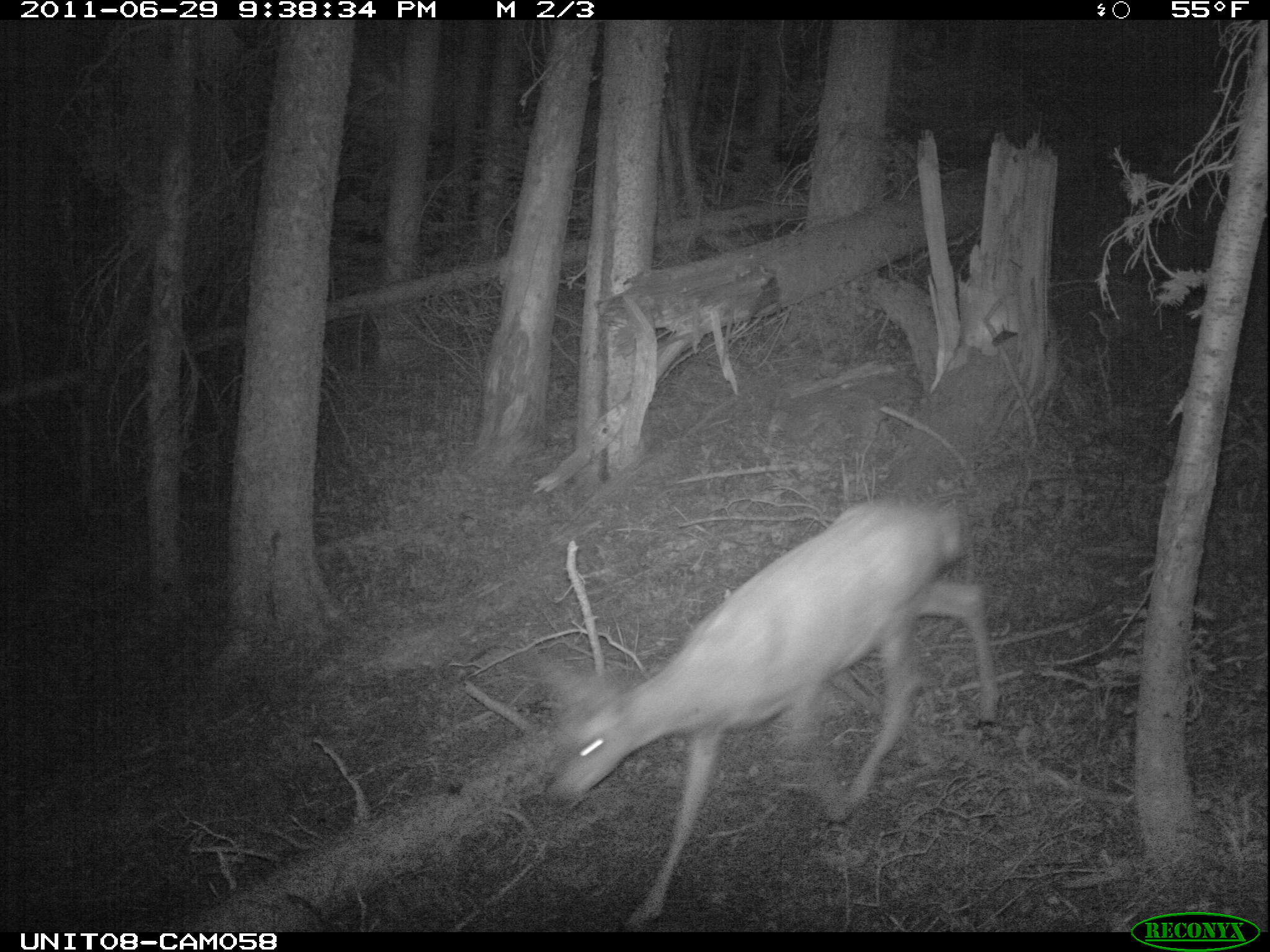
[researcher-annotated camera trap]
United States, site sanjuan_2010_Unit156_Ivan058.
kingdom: Animalia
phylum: Chordata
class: Mammalia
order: Artiodactyla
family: Cervidae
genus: Odocoileus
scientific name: Odocoileus hemionus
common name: mule deer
Odocoileus hemionus (mule deer).